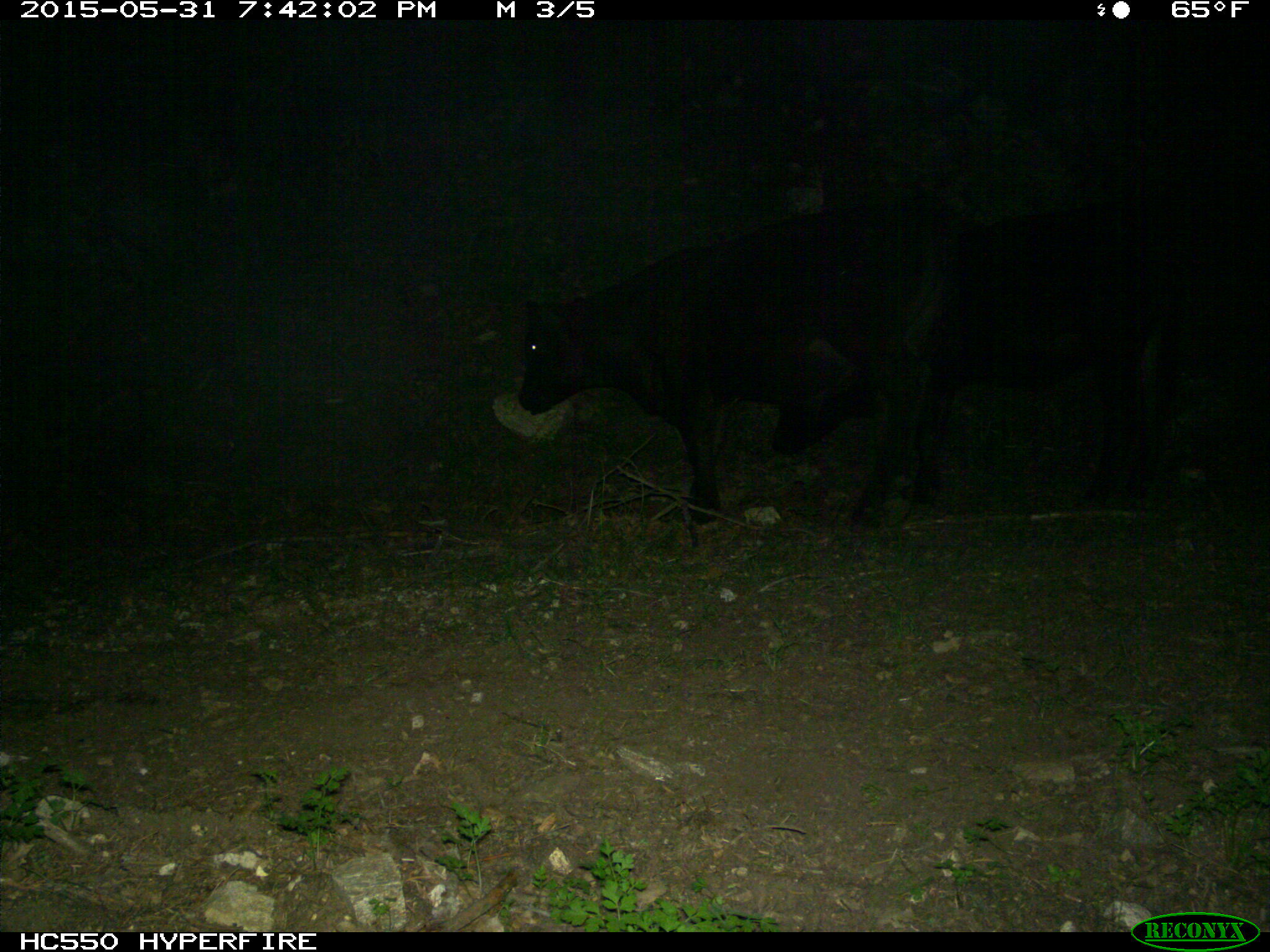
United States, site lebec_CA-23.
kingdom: Animalia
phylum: Chordata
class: Mammalia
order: Artiodactyla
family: Bovidae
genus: Bos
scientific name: Bos taurus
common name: domestic cow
Bos taurus (domestic cow).